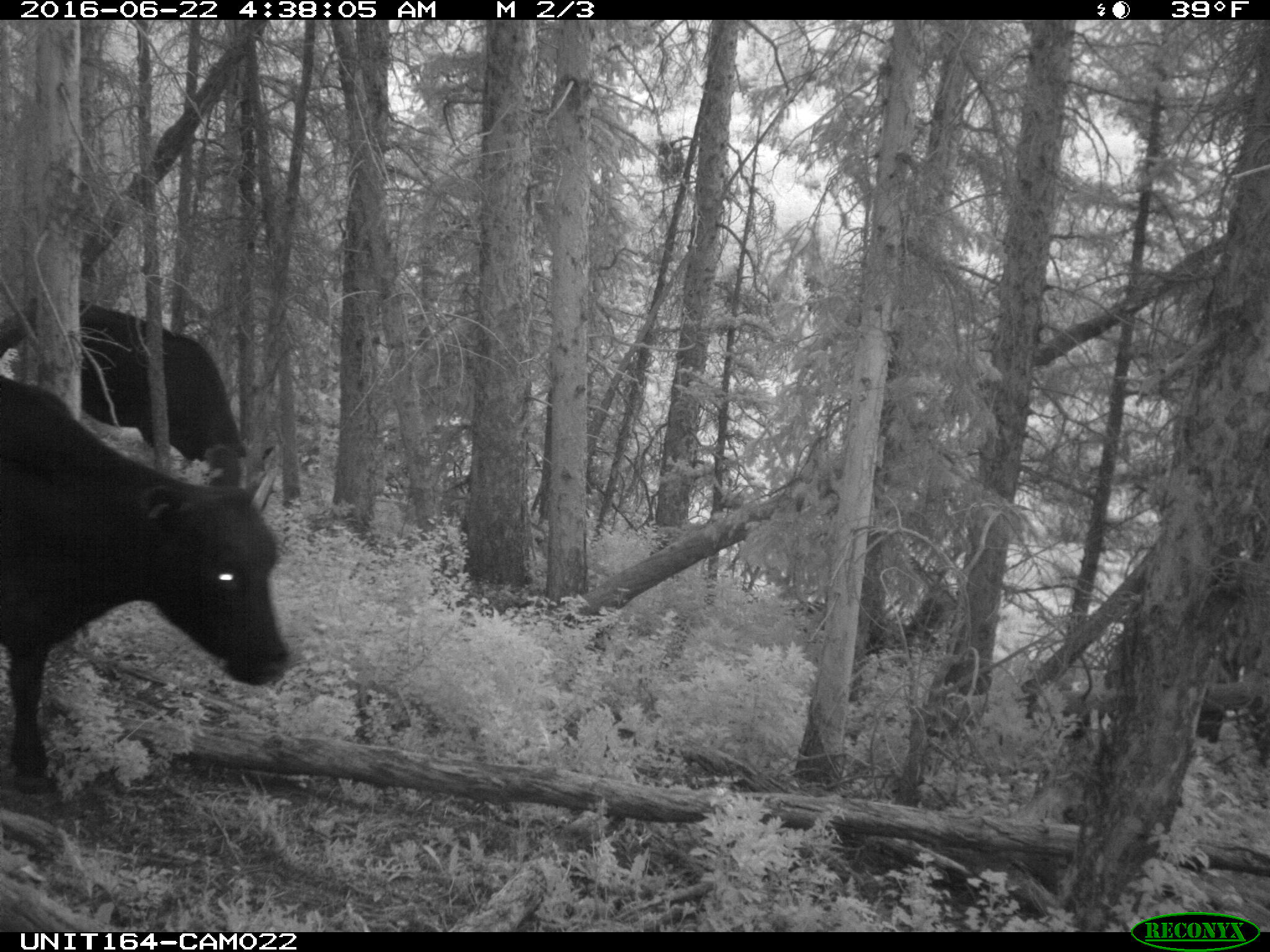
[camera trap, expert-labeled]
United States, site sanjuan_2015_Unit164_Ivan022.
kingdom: Animalia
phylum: Chordata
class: Mammalia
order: Artiodactyla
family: Bovidae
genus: Bos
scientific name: Bos taurus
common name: domestic cow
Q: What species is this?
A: Bos taurus (domestic cow).